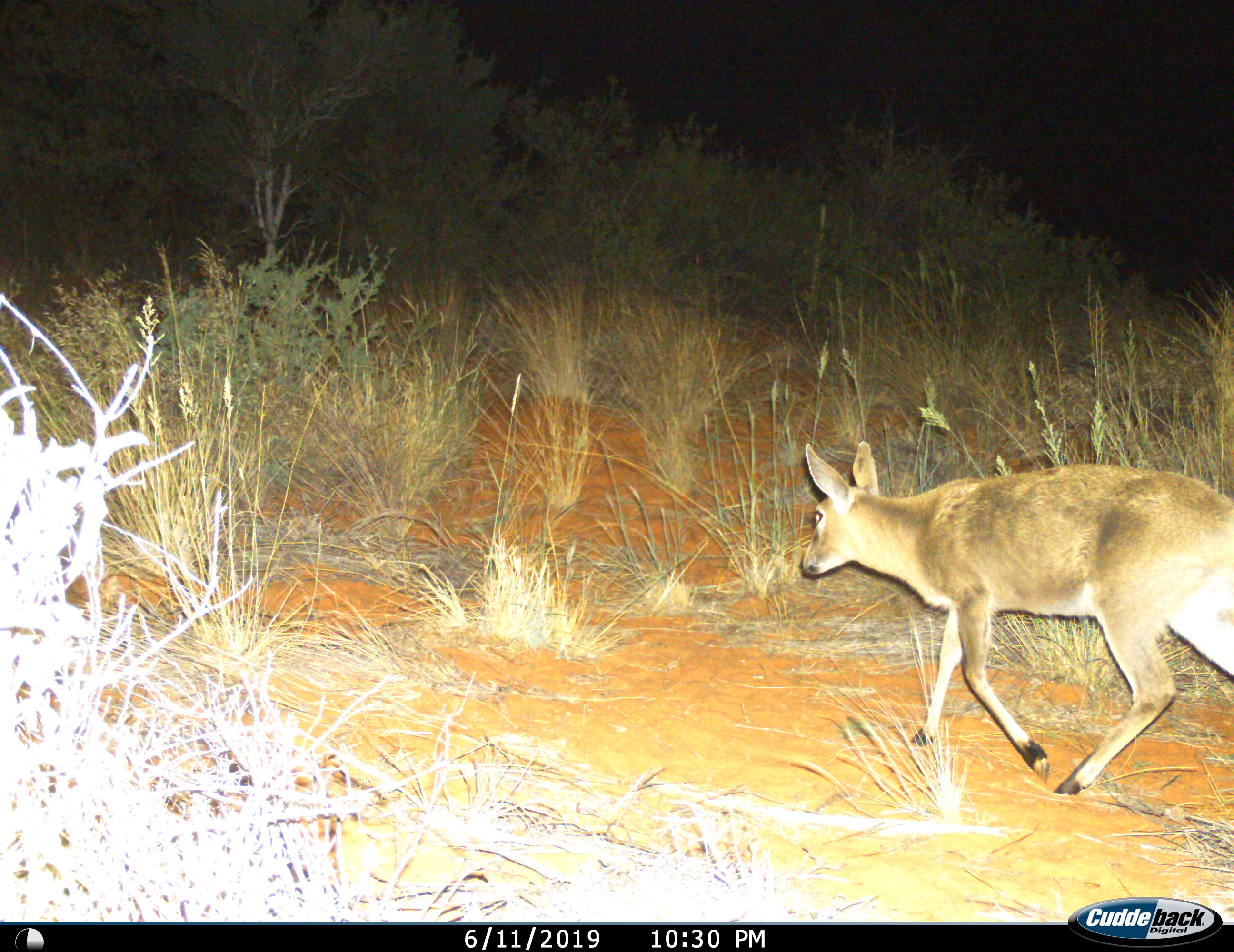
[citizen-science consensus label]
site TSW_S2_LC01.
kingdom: Animalia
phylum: Chordata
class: Mammalia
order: Artiodactyla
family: Bovidae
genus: Sylvicapra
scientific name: Sylvicapra grimmia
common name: common duiker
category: duikercommongrey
Duikercommongrey (common duiker) (Sylvicapra grimmia), count 1. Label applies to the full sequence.